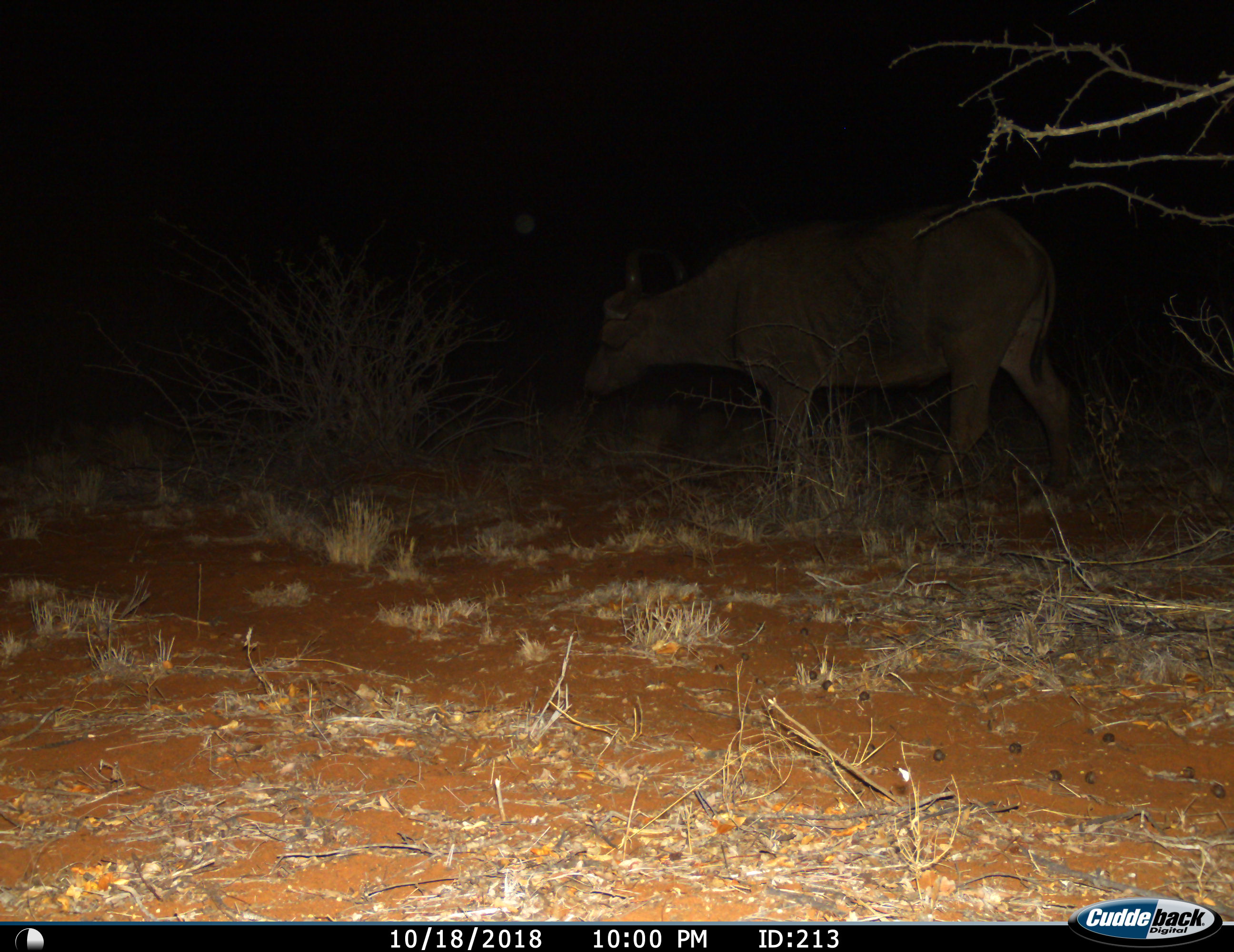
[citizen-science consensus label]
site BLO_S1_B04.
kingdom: Animalia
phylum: Chordata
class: Mammalia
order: Artiodactyla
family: Bovidae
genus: Syncerus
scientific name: Syncerus caffer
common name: african buffalo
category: buffalo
Buffalo (african buffalo) (Syncerus caffer), count 1. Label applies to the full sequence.